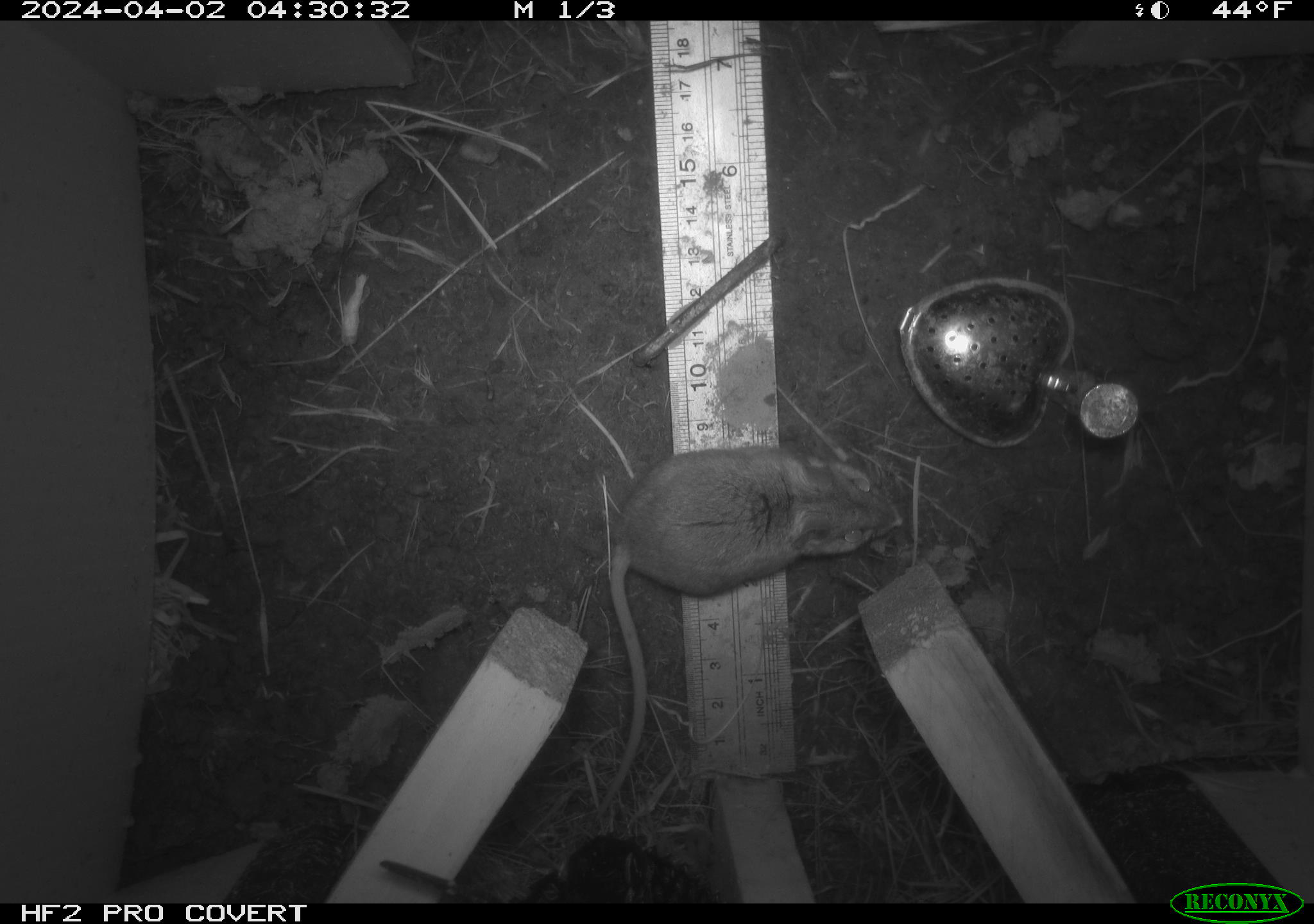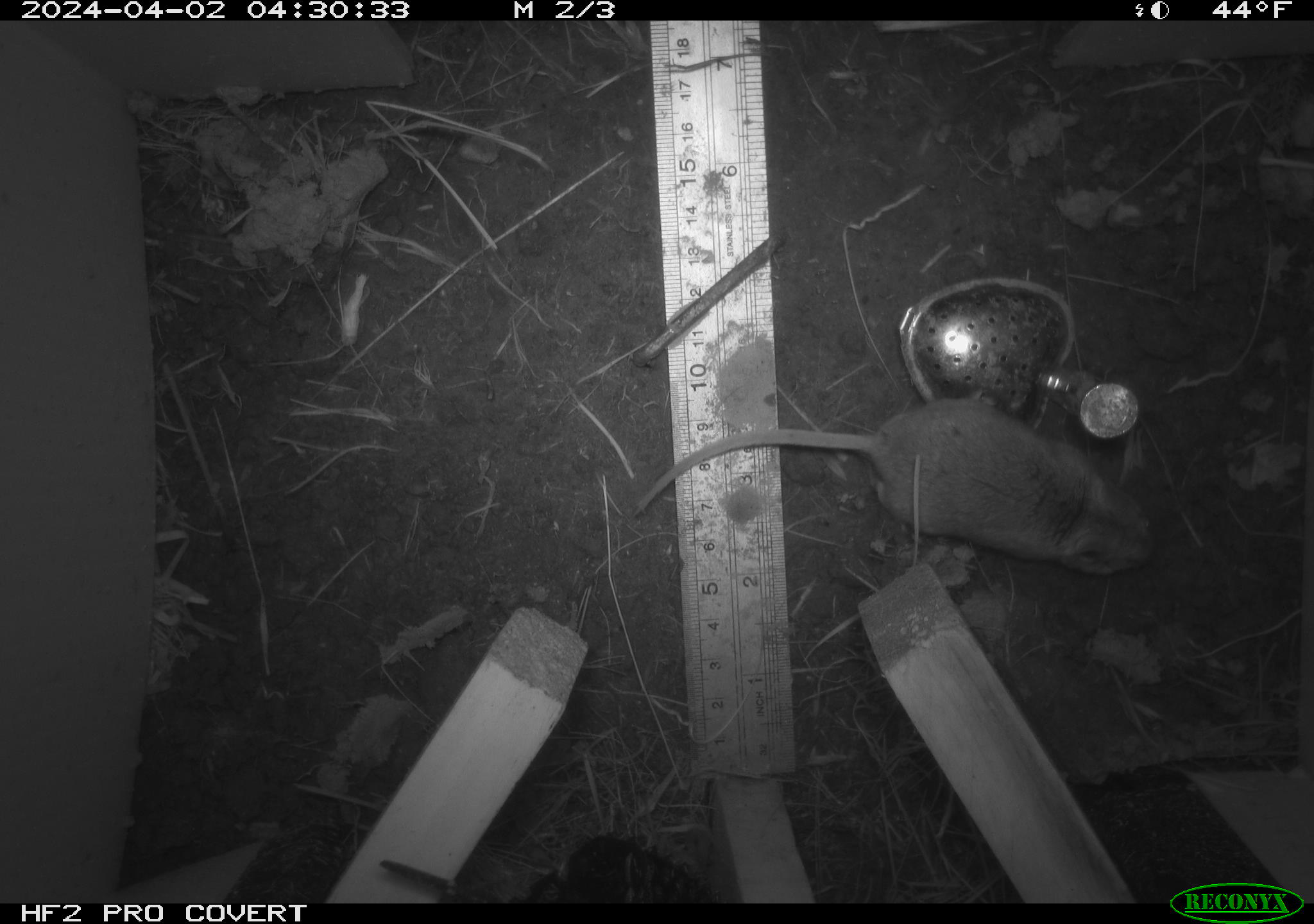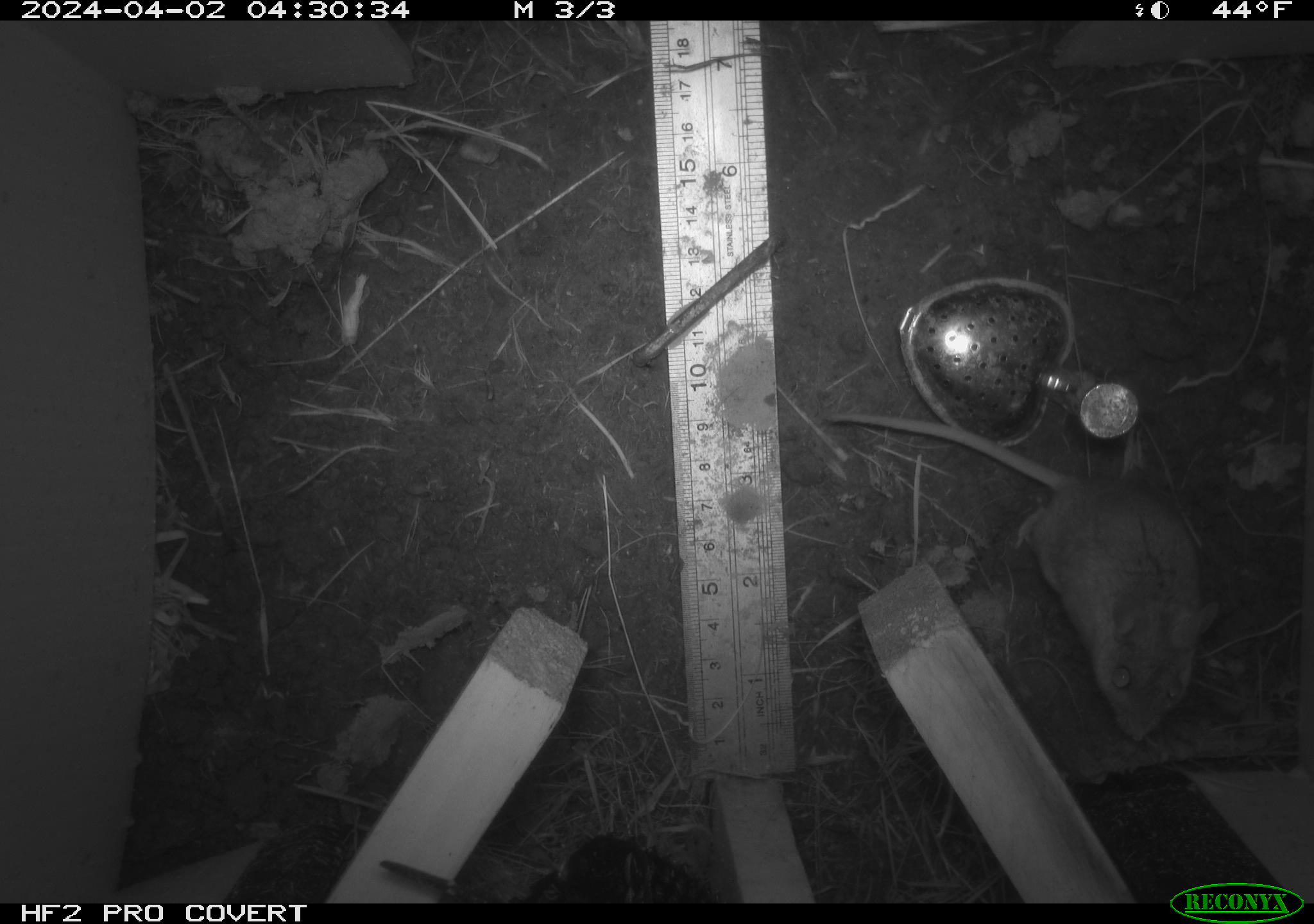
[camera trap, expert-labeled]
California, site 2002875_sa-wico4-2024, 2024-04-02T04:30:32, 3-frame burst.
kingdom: Animalia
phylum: Chordata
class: Mammalia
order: Rodentia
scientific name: Rodentia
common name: rodent